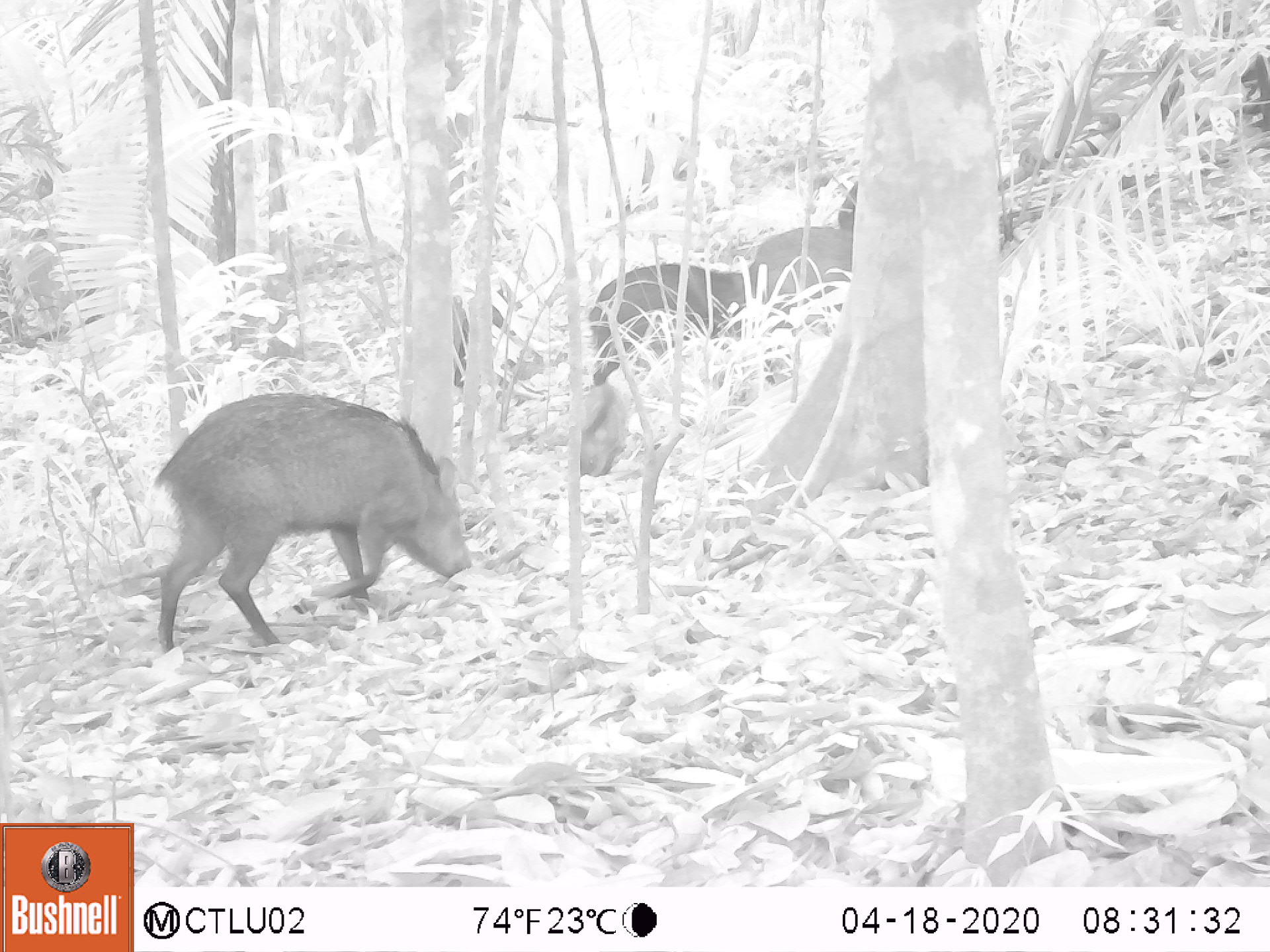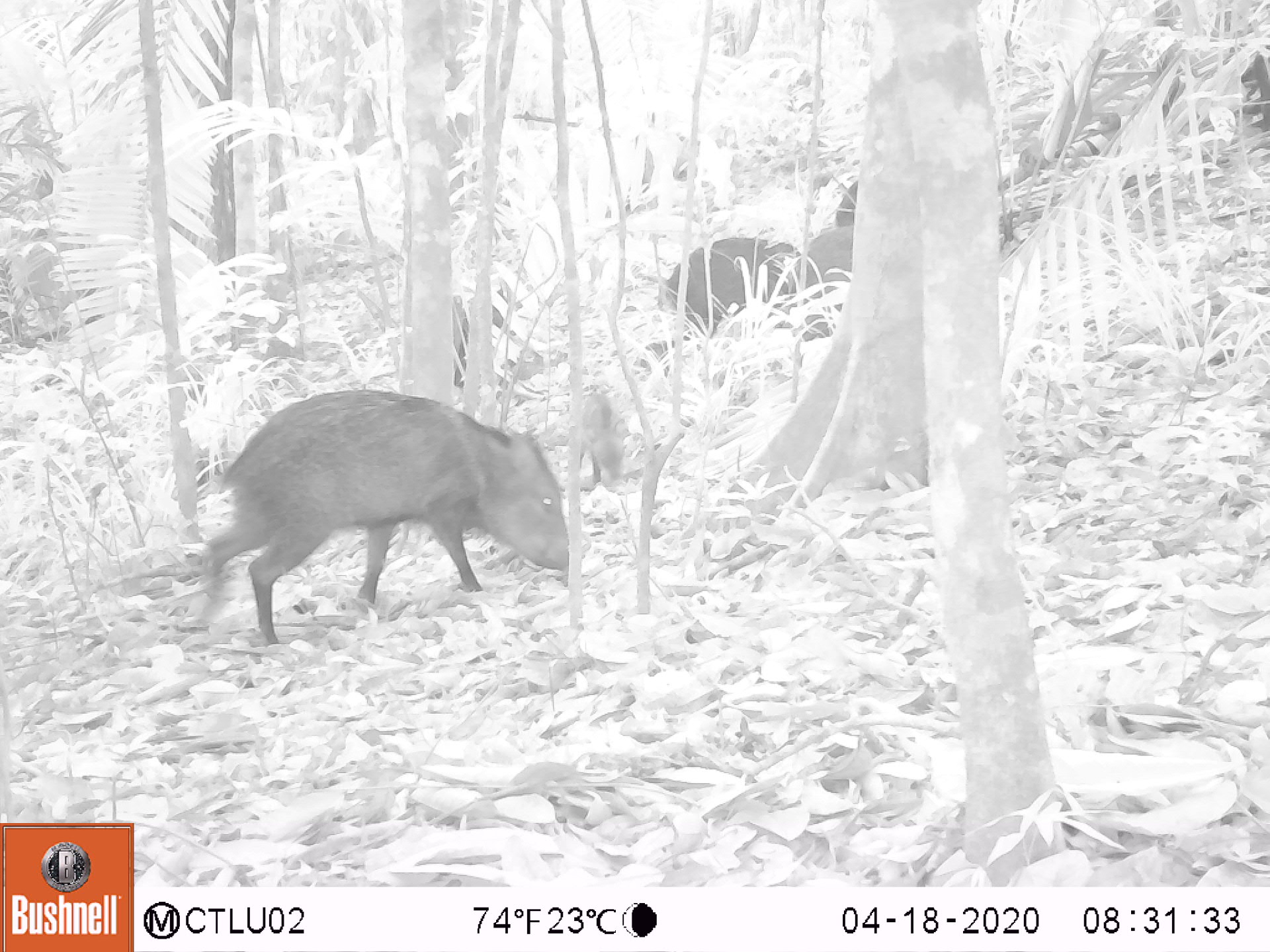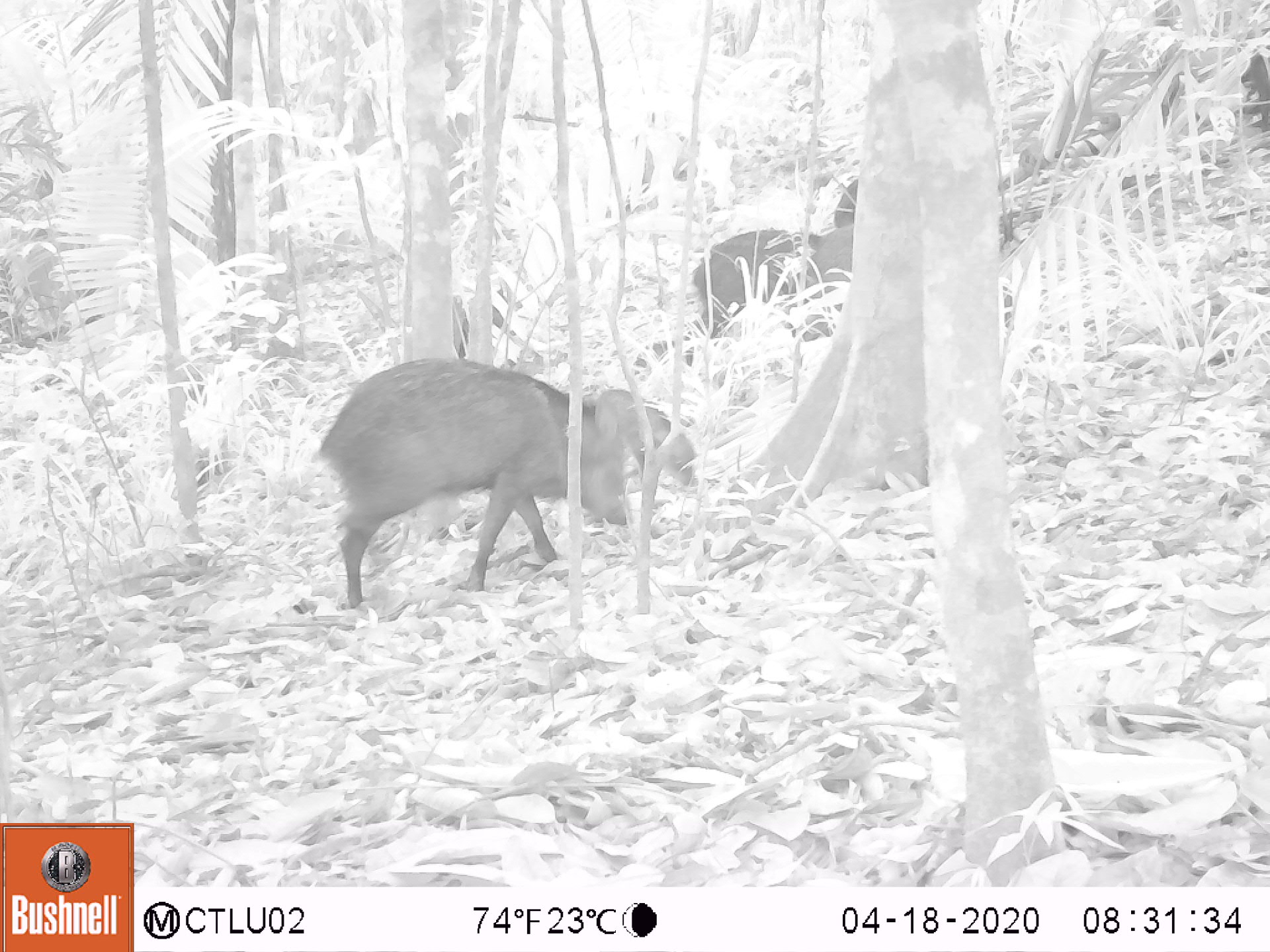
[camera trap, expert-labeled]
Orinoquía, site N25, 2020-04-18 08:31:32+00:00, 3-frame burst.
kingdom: Animalia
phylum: Chordata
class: Mammalia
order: Artiodactyla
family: Tayassuidae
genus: Pecari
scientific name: Pecari tajacu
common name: collared peccary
Collared peccary (Pecari tajacu).